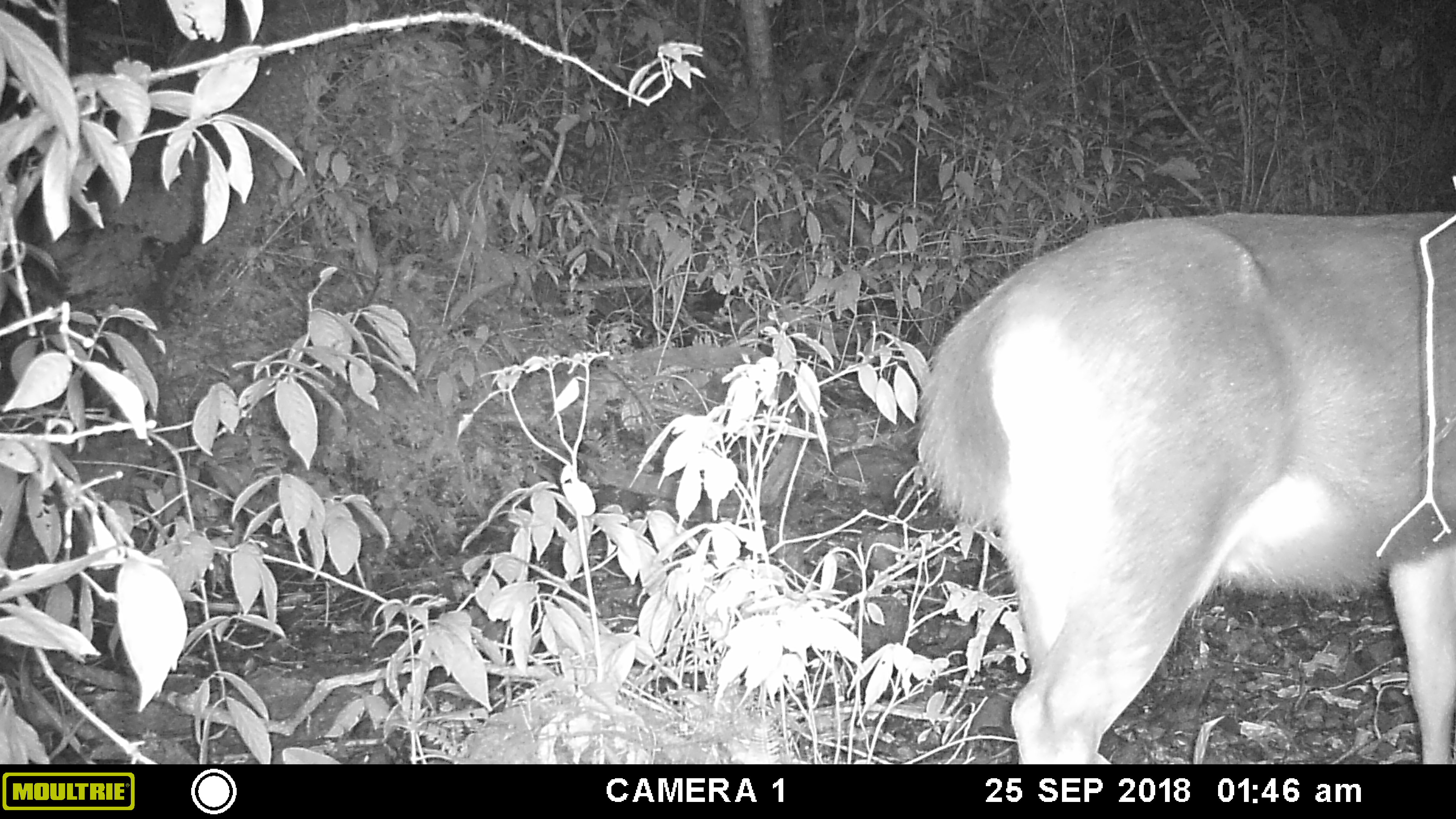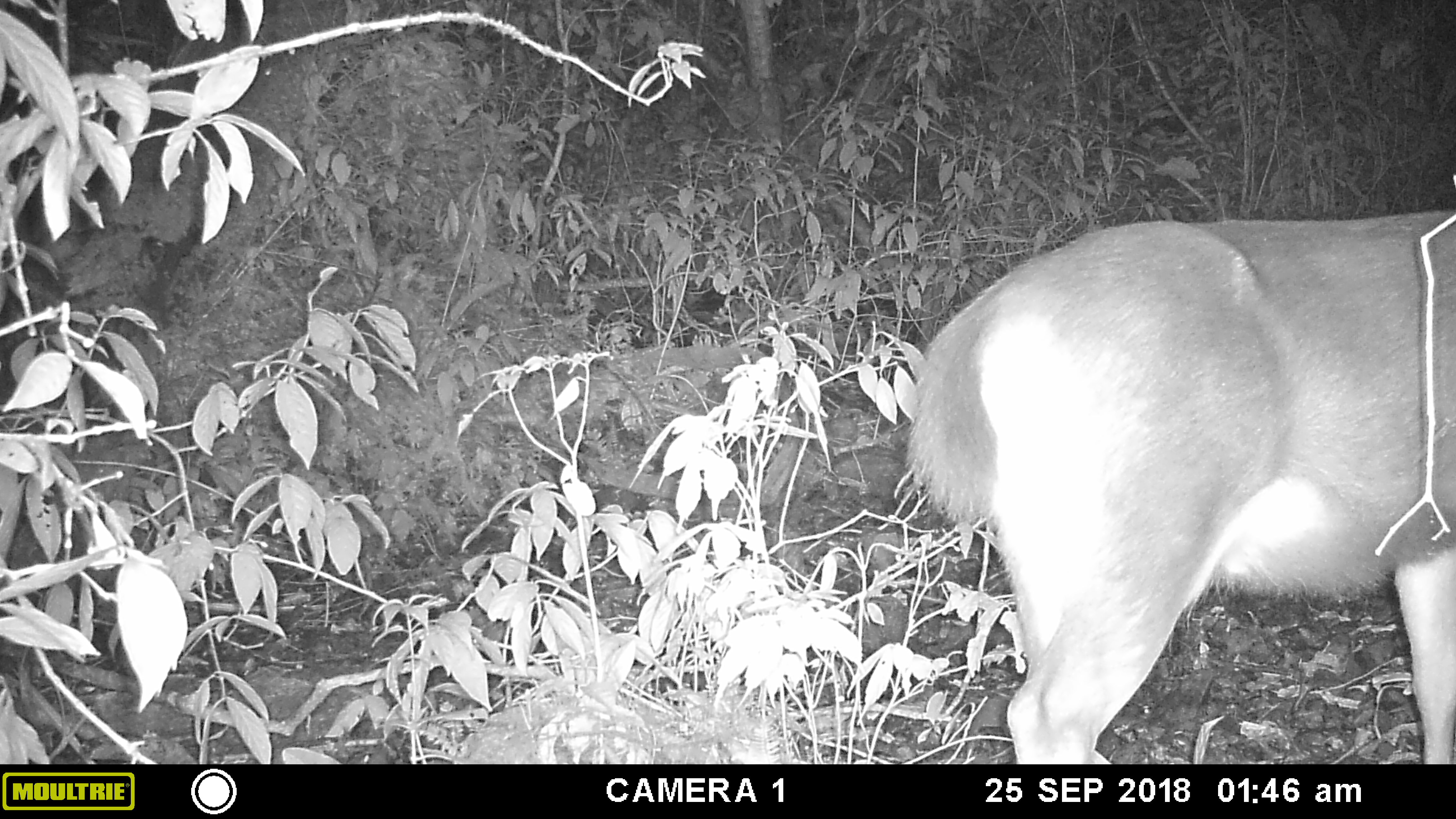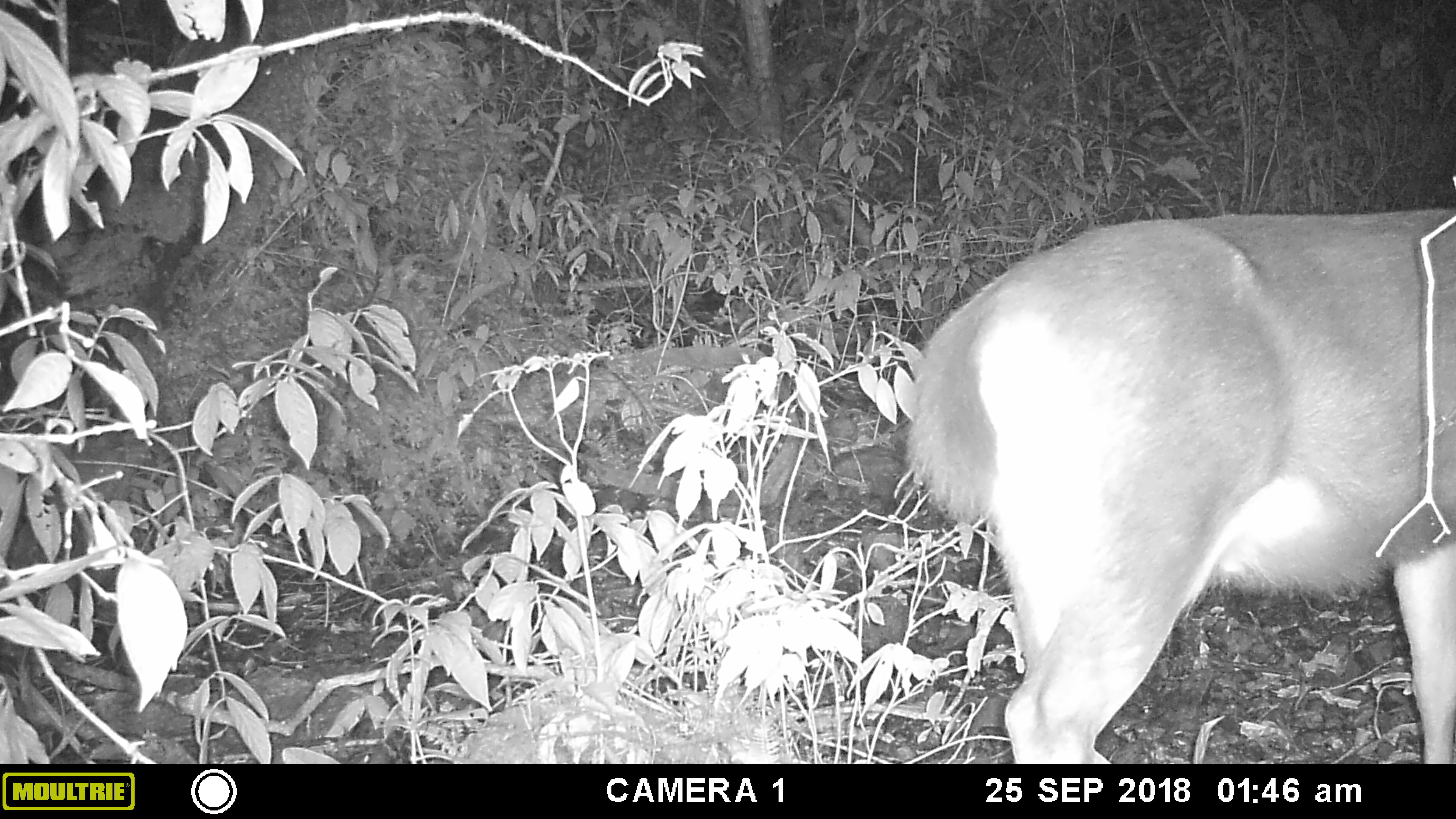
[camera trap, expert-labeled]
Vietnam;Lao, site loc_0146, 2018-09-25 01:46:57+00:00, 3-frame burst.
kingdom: Animalia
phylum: Chordata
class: Mammalia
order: Artiodactyla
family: Cervidae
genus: Rusa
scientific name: Rusa unicolor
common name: sambar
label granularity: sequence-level